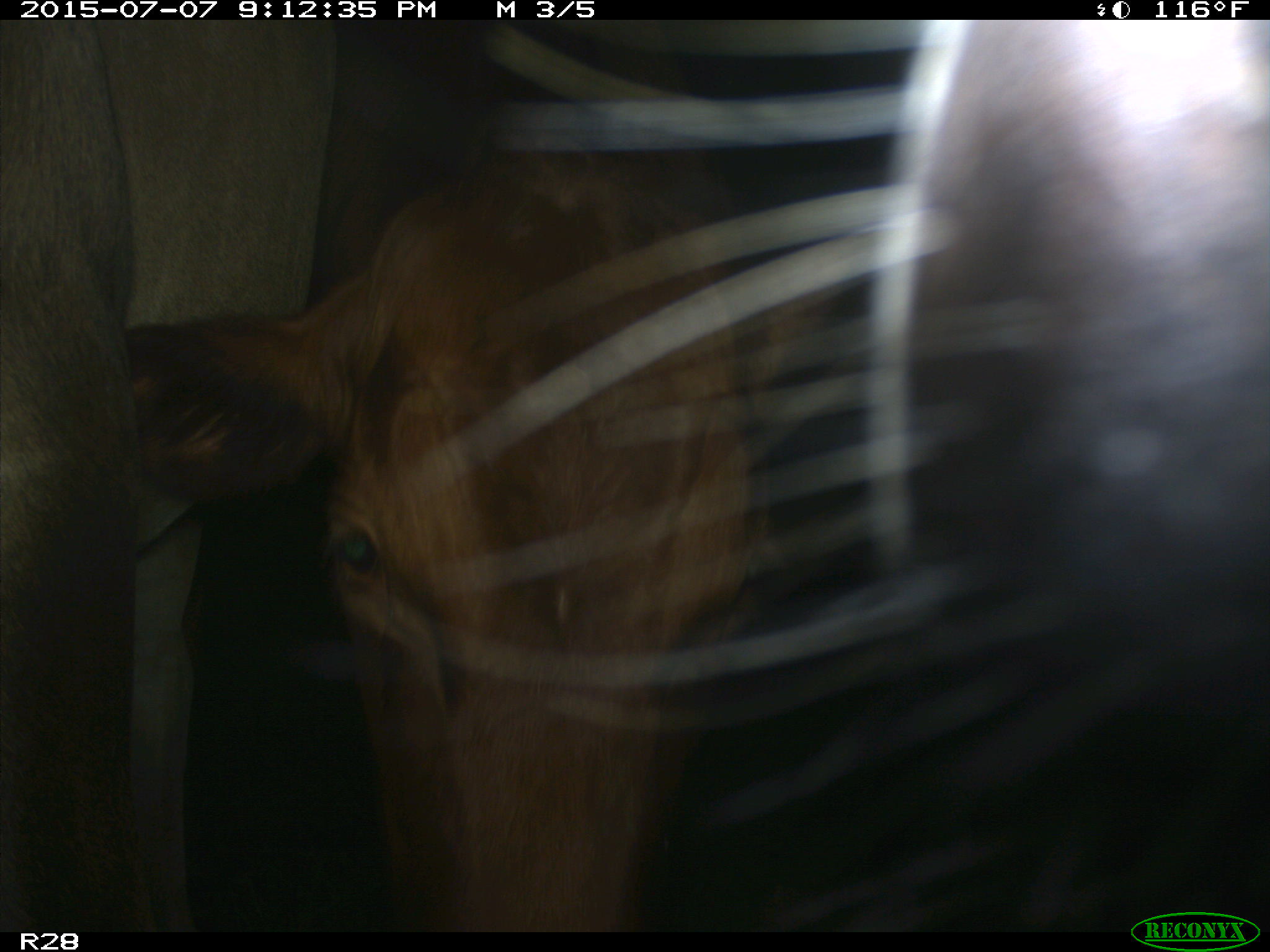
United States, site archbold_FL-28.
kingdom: Animalia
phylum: Chordata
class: Mammalia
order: Artiodactyla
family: Bovidae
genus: Bos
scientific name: Bos taurus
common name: domestic cow